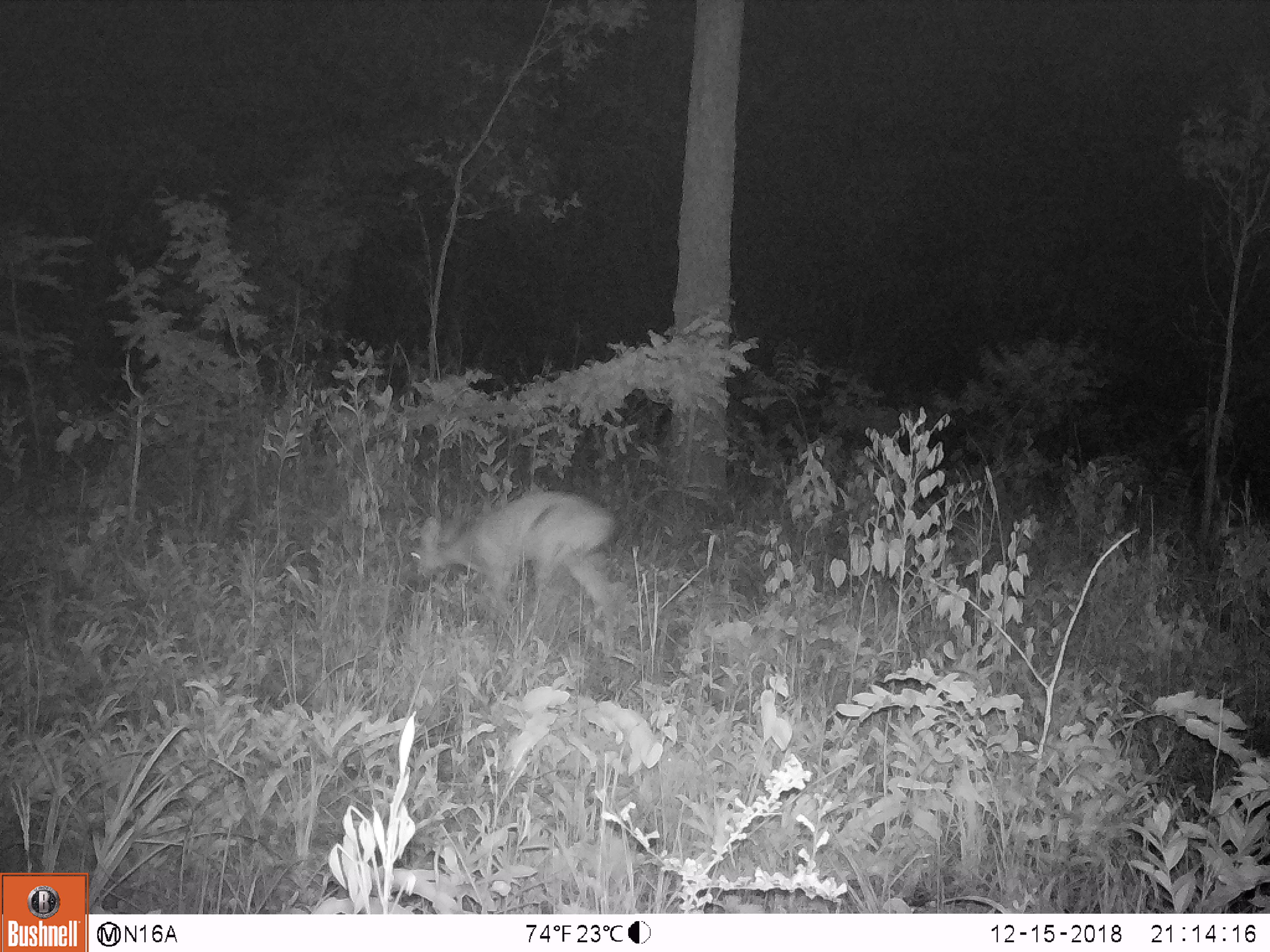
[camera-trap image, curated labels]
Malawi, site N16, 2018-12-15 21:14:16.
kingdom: Animalia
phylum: Chordata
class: Mammalia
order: Artiodactyla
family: Bovidae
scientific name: Antilopinae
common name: small antelope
Small antelope (Antilopinae), count 1.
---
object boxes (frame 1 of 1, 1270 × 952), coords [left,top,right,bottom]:
small antelope: [405,492,627,625]